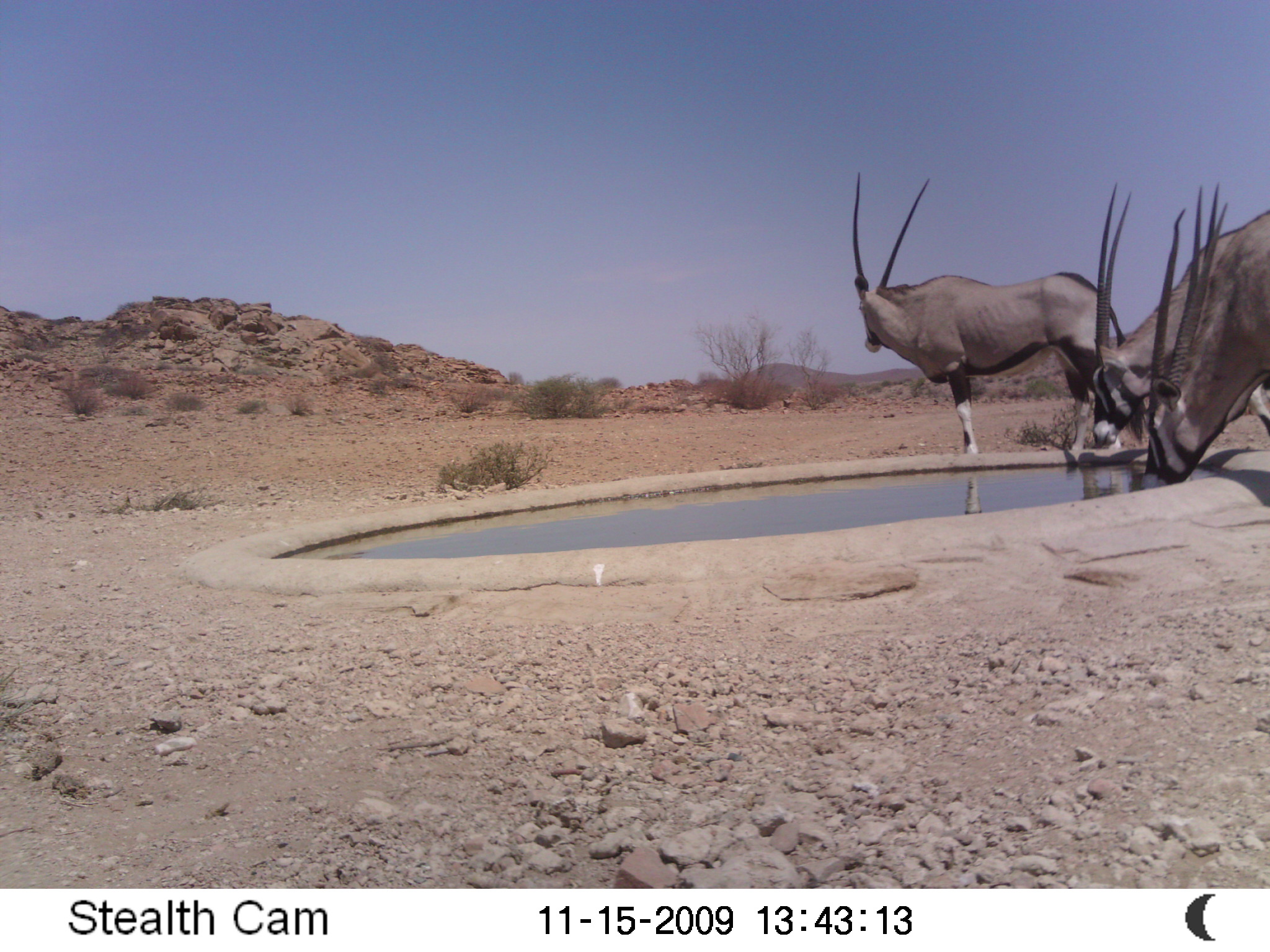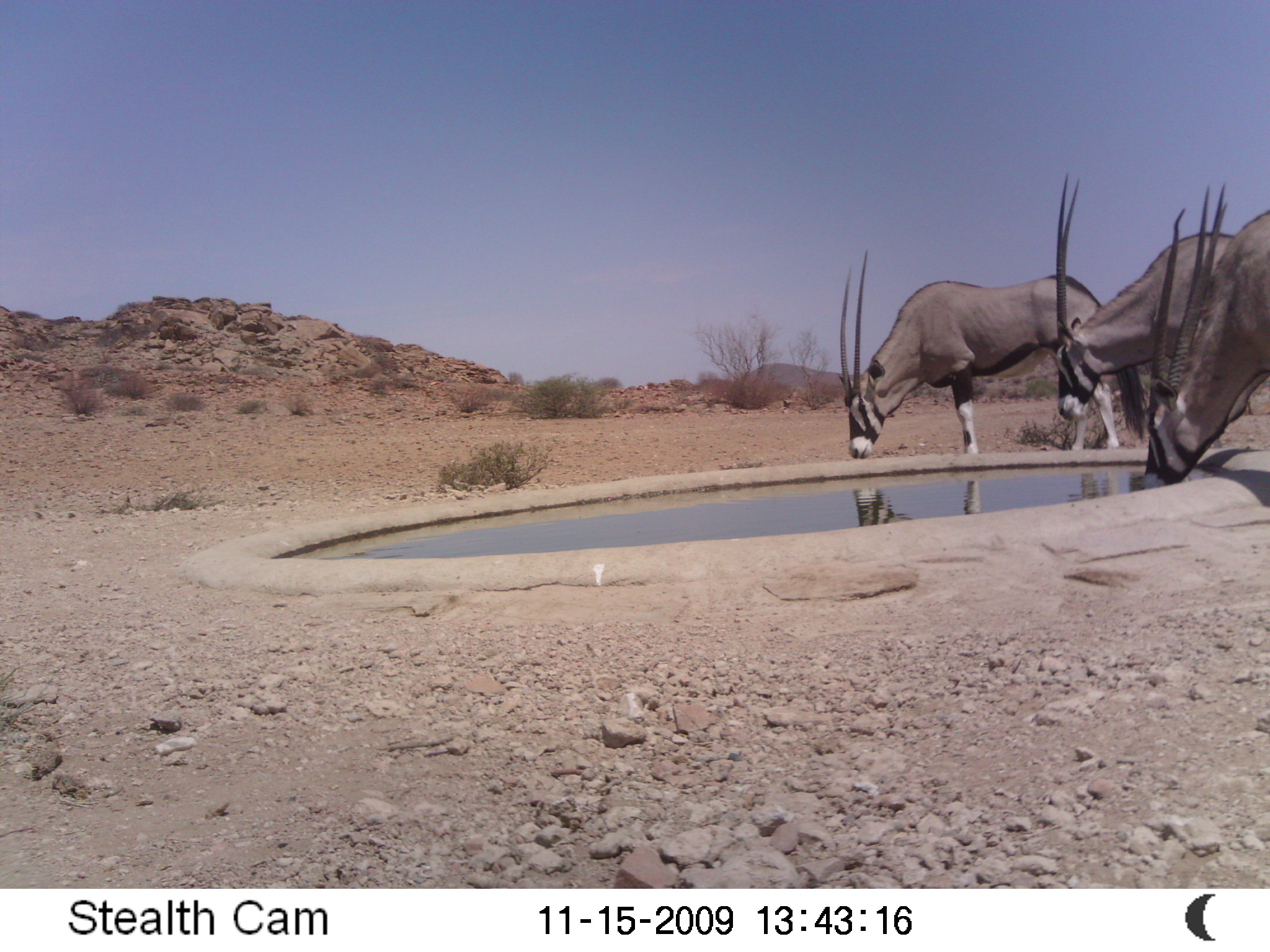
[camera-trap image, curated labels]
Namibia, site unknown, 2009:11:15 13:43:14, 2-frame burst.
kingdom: Animalia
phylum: Chordata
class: Mammalia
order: Artiodactyla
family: Bovidae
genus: Oryx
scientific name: Oryx gazella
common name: gemsbok